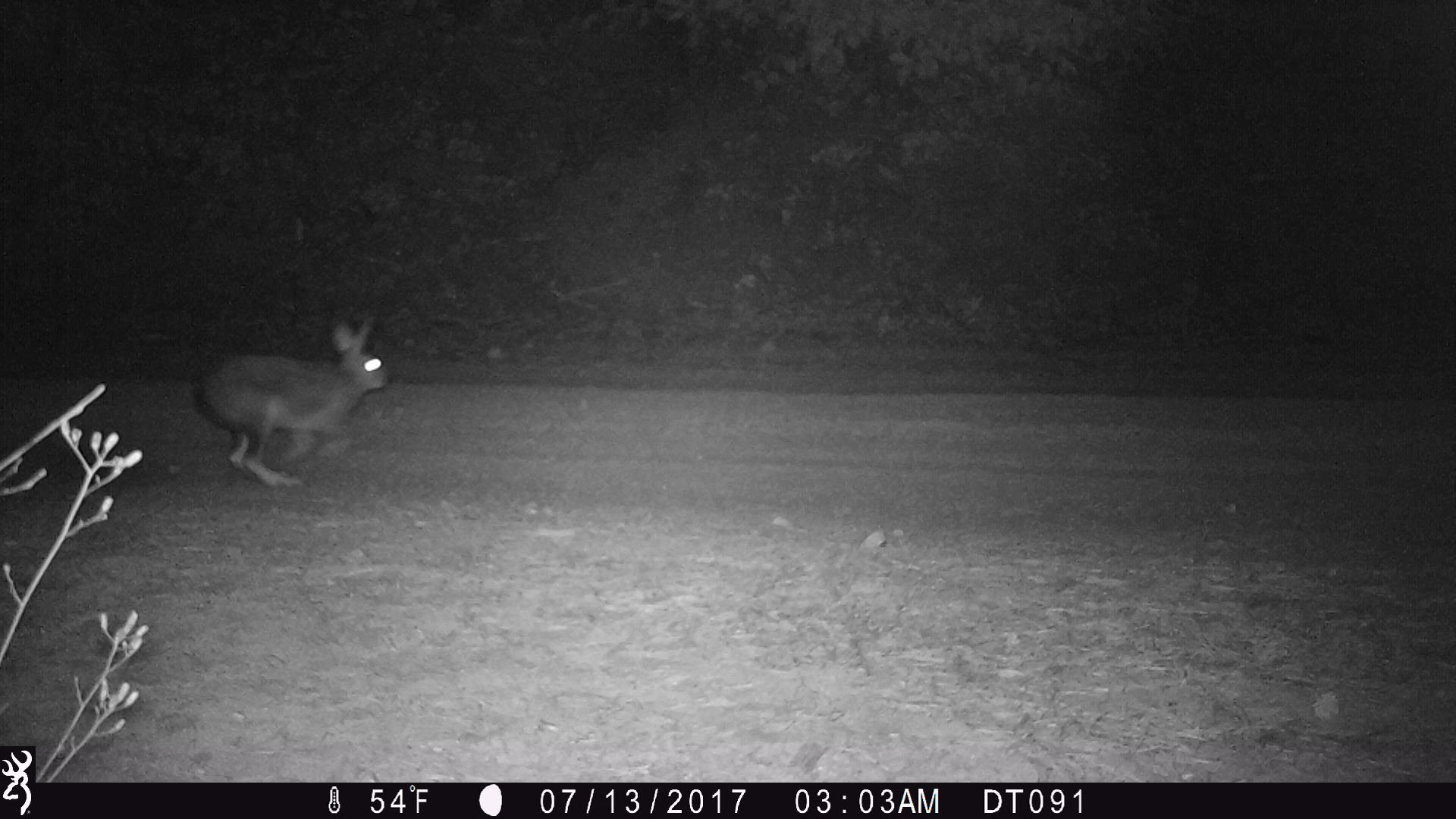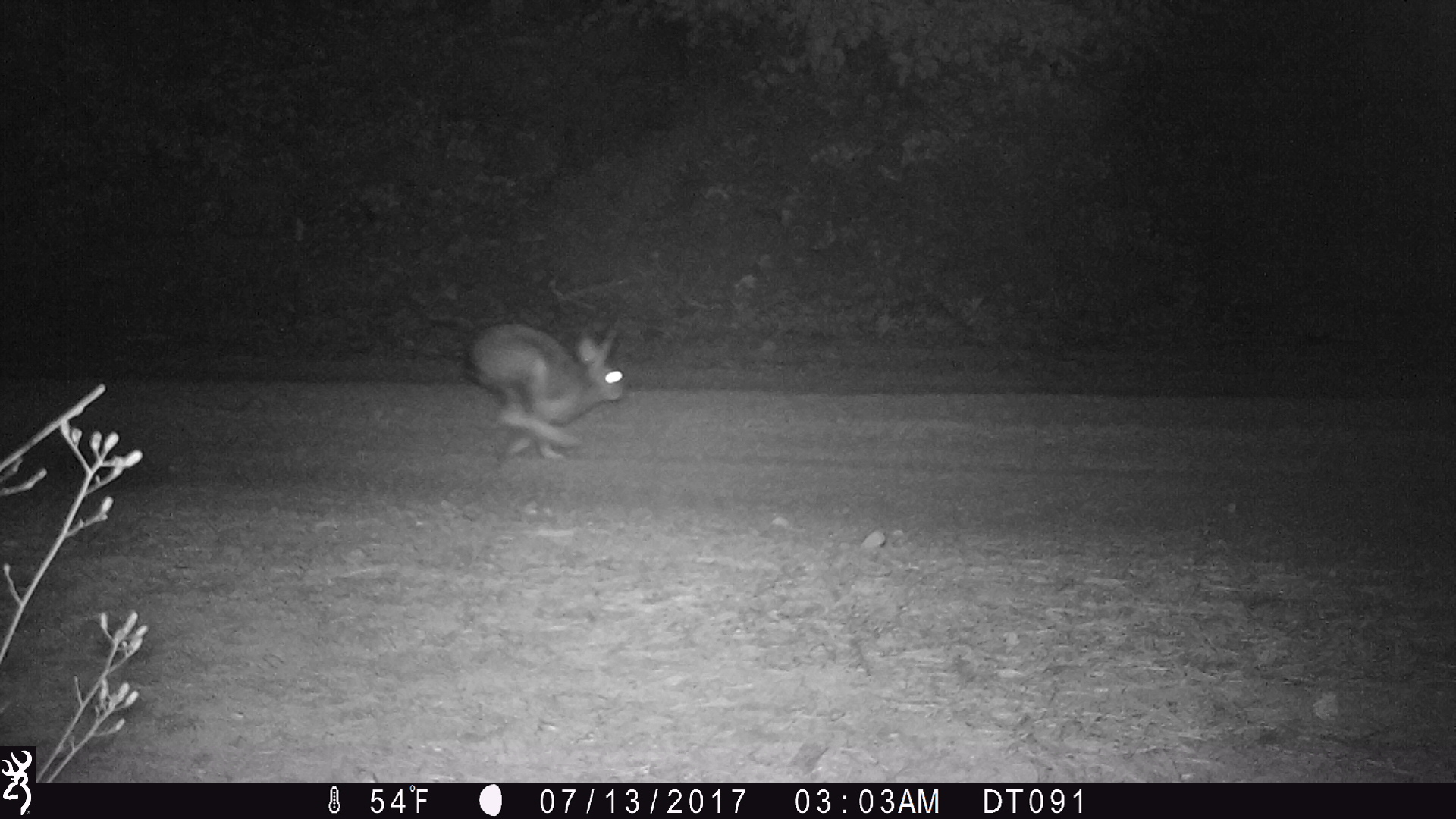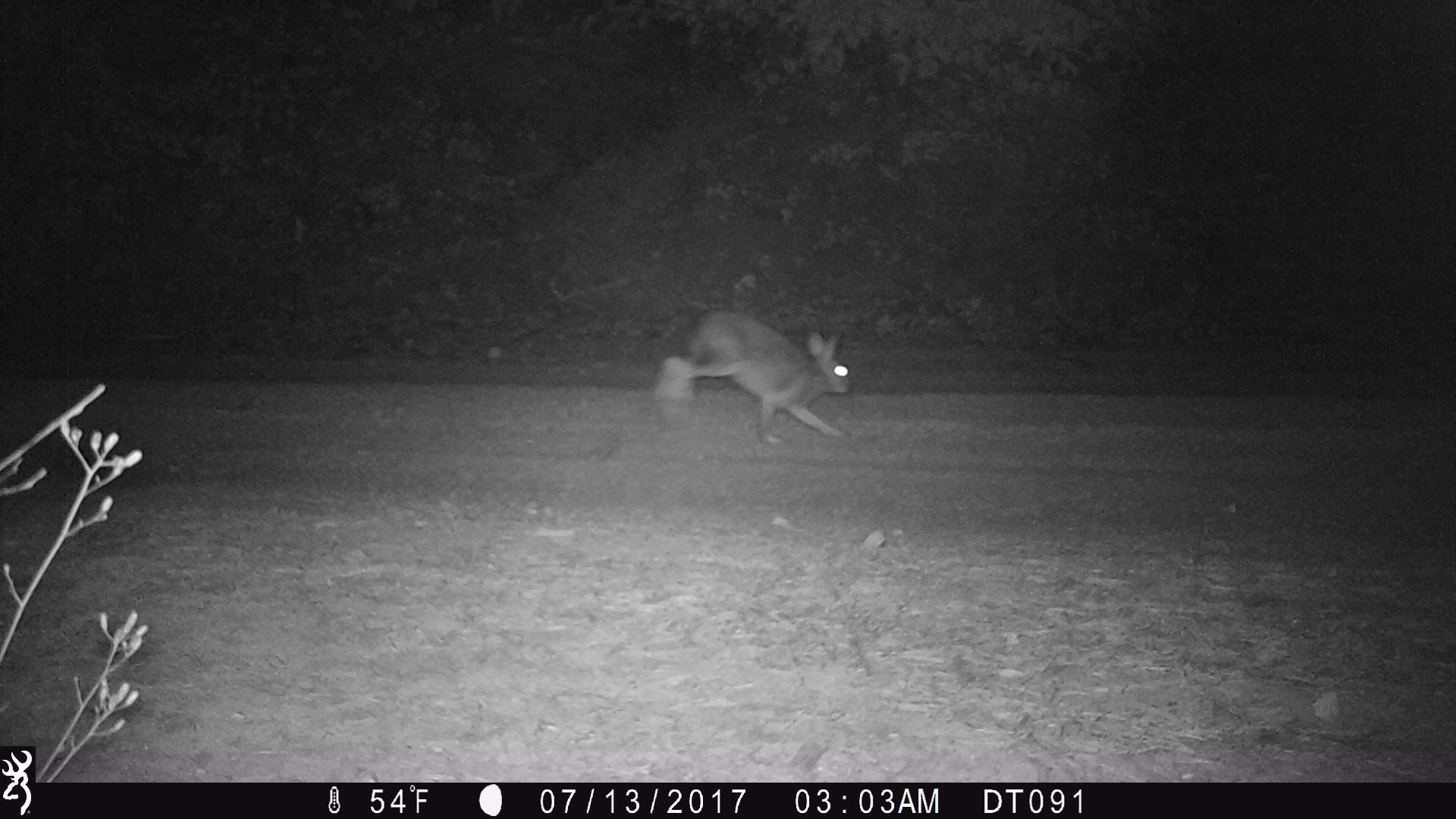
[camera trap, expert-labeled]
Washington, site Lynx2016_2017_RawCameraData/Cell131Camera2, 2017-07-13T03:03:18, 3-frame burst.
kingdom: Animalia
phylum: Chordata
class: Mammalia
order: Lagomorpha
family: Leporidae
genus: Lepus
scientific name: Lepus americanus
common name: snowshoe hare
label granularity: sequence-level